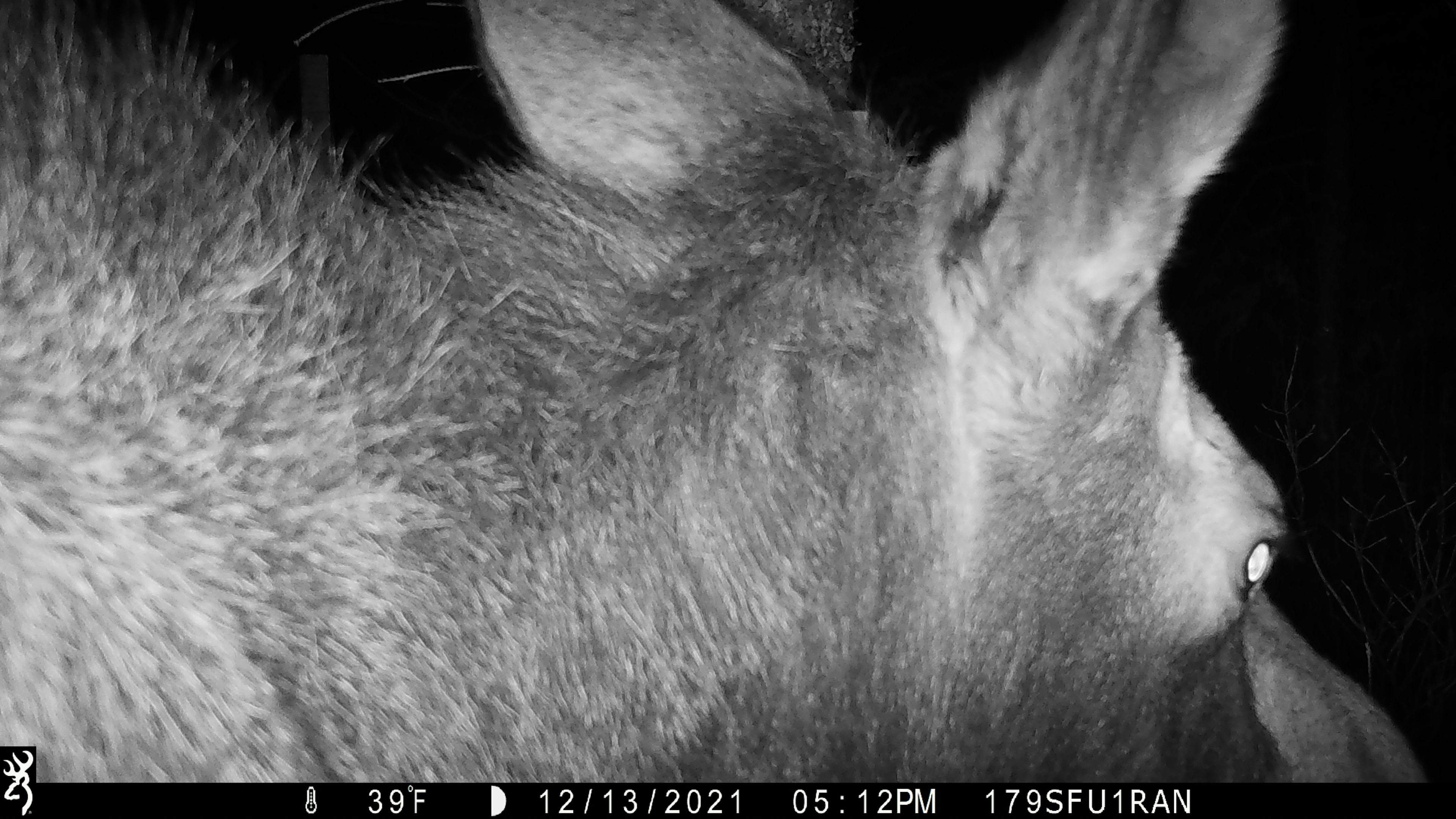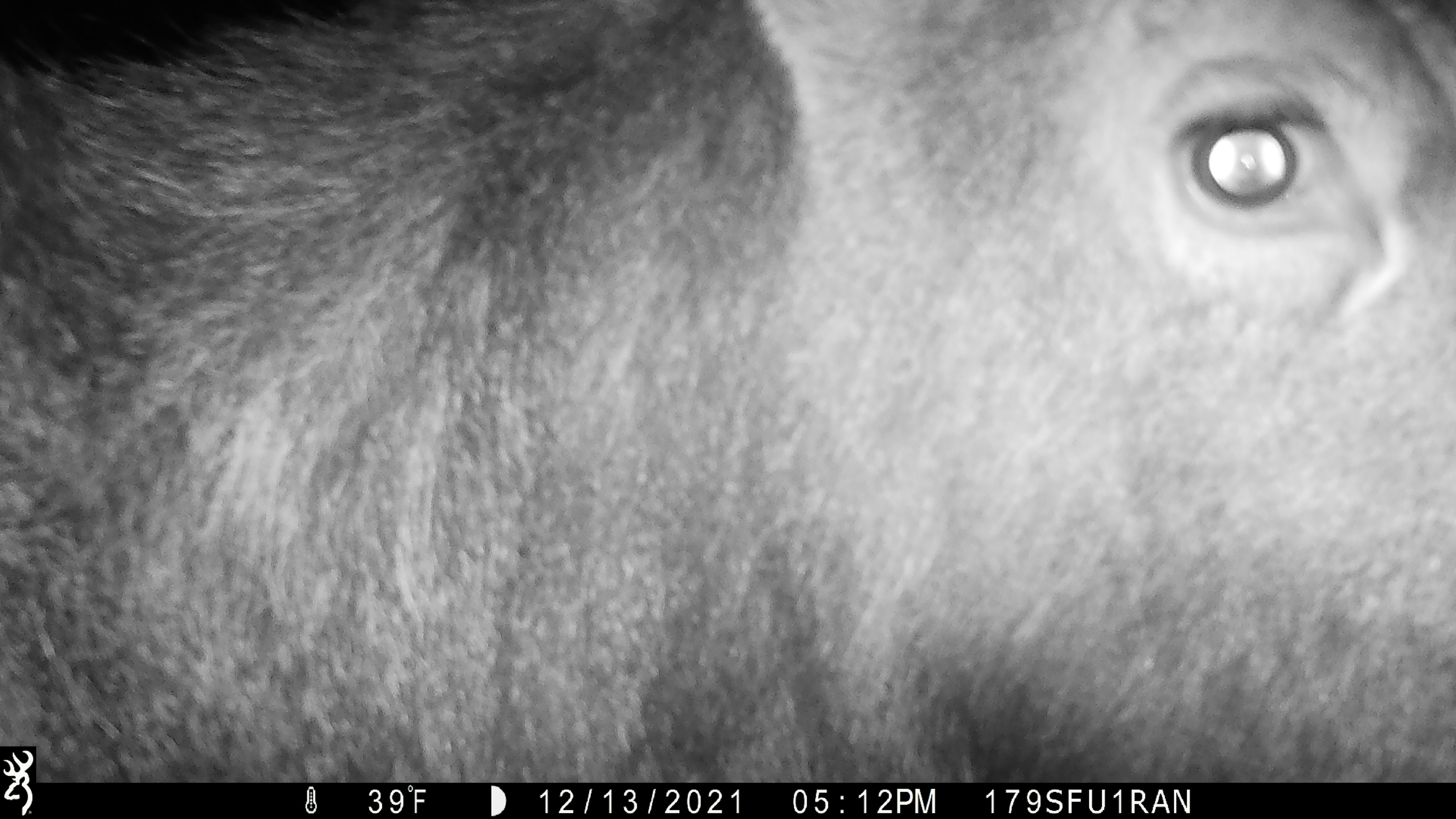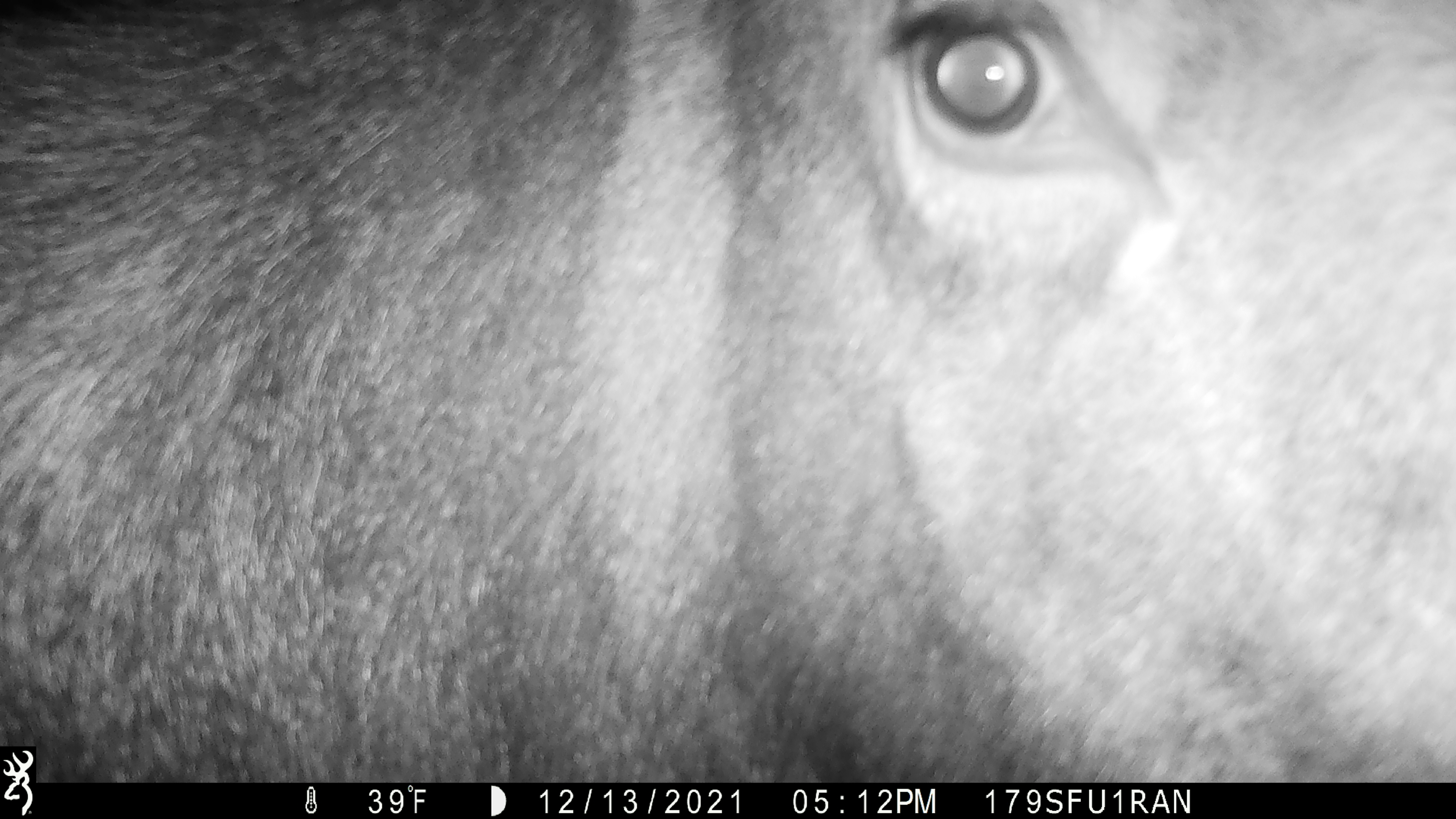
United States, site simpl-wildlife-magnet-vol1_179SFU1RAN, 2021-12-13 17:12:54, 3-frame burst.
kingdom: Animalia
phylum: Chordata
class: Mammalia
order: Artiodactyla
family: Cervidae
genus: Alces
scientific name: Alces alces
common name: moose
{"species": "moose (Alces alces)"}